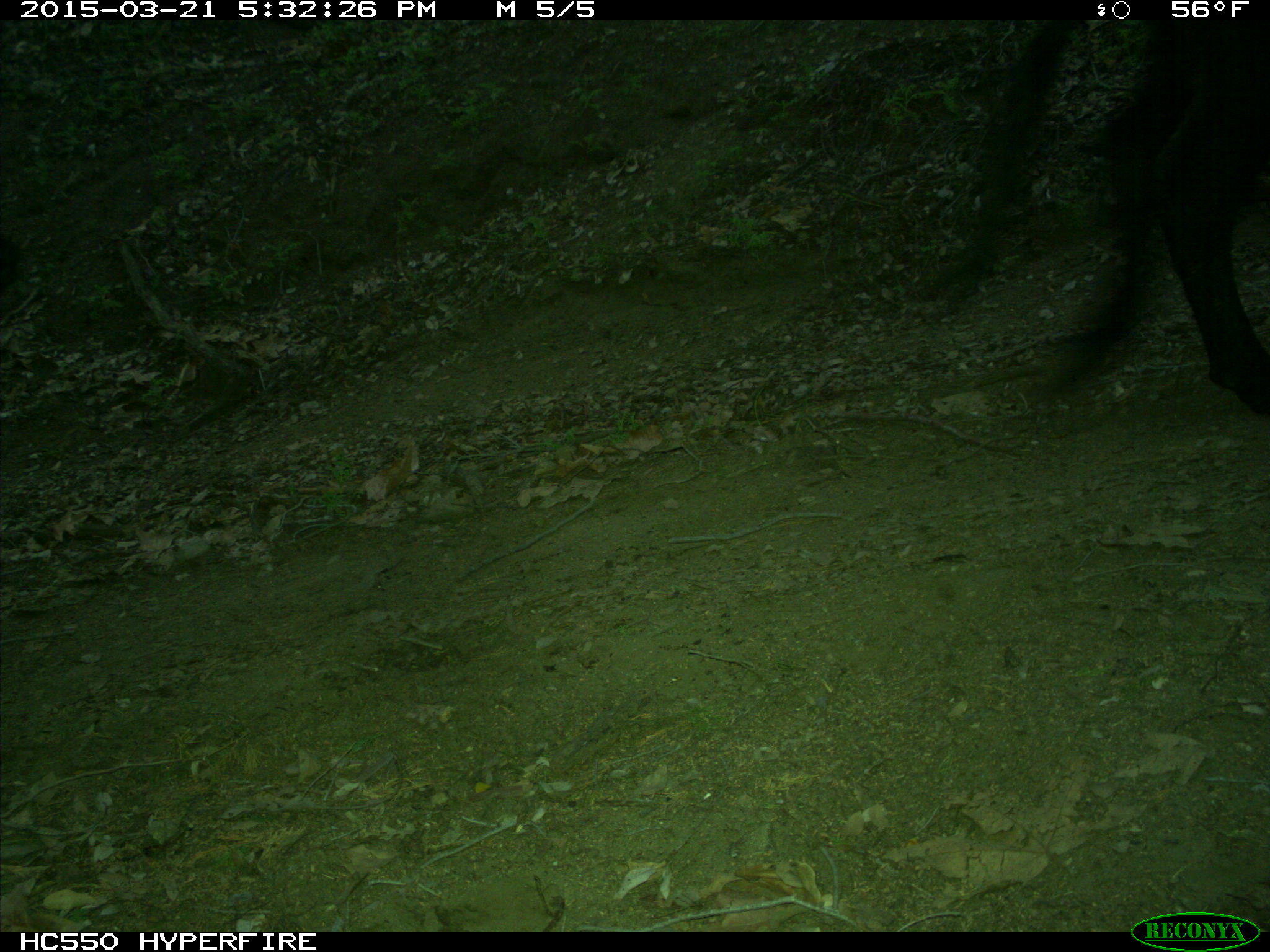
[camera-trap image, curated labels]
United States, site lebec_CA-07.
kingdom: Animalia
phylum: Chordata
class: Mammalia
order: Artiodactyla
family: Bovidae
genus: Bos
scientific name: Bos taurus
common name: domestic cow